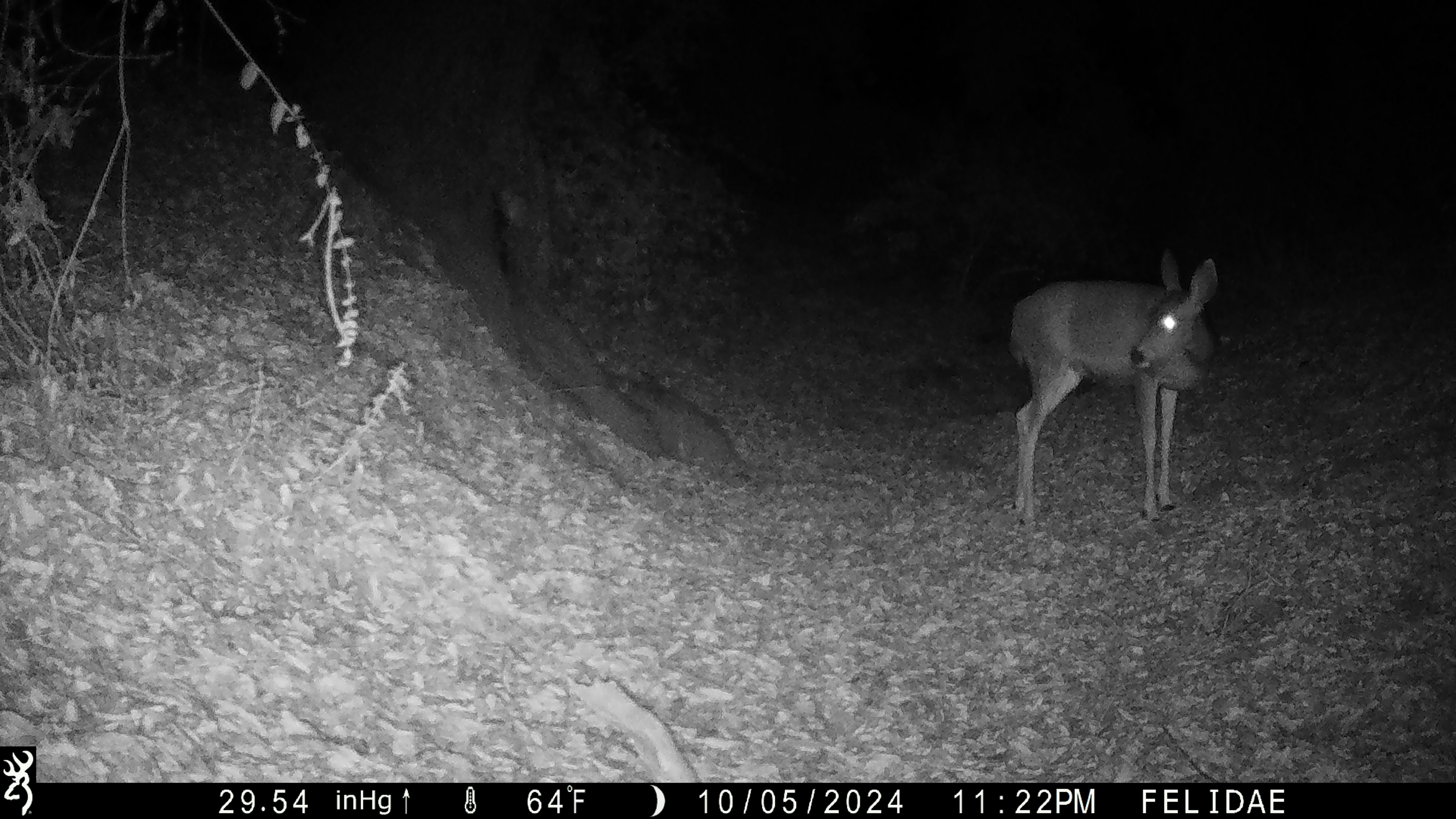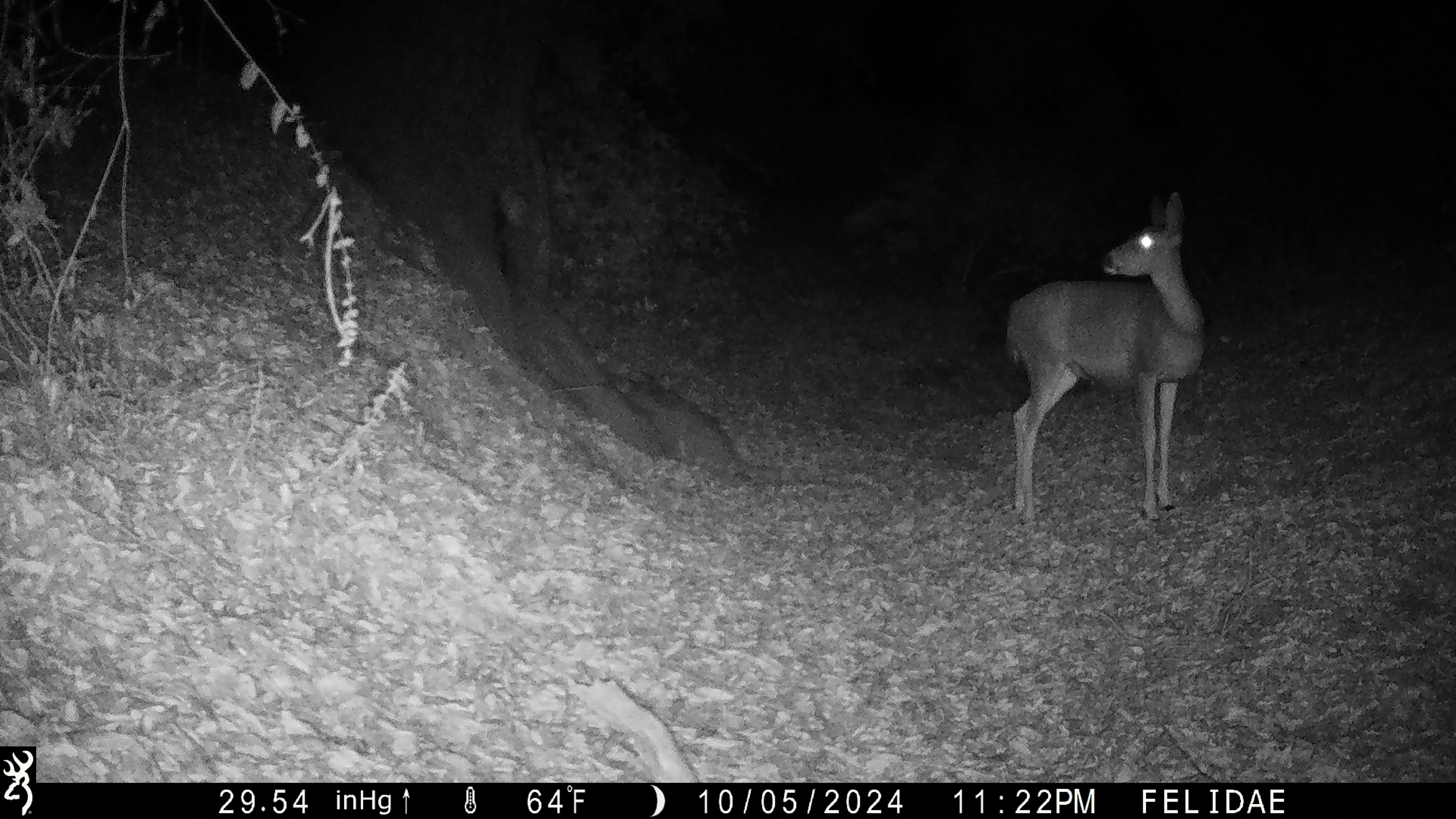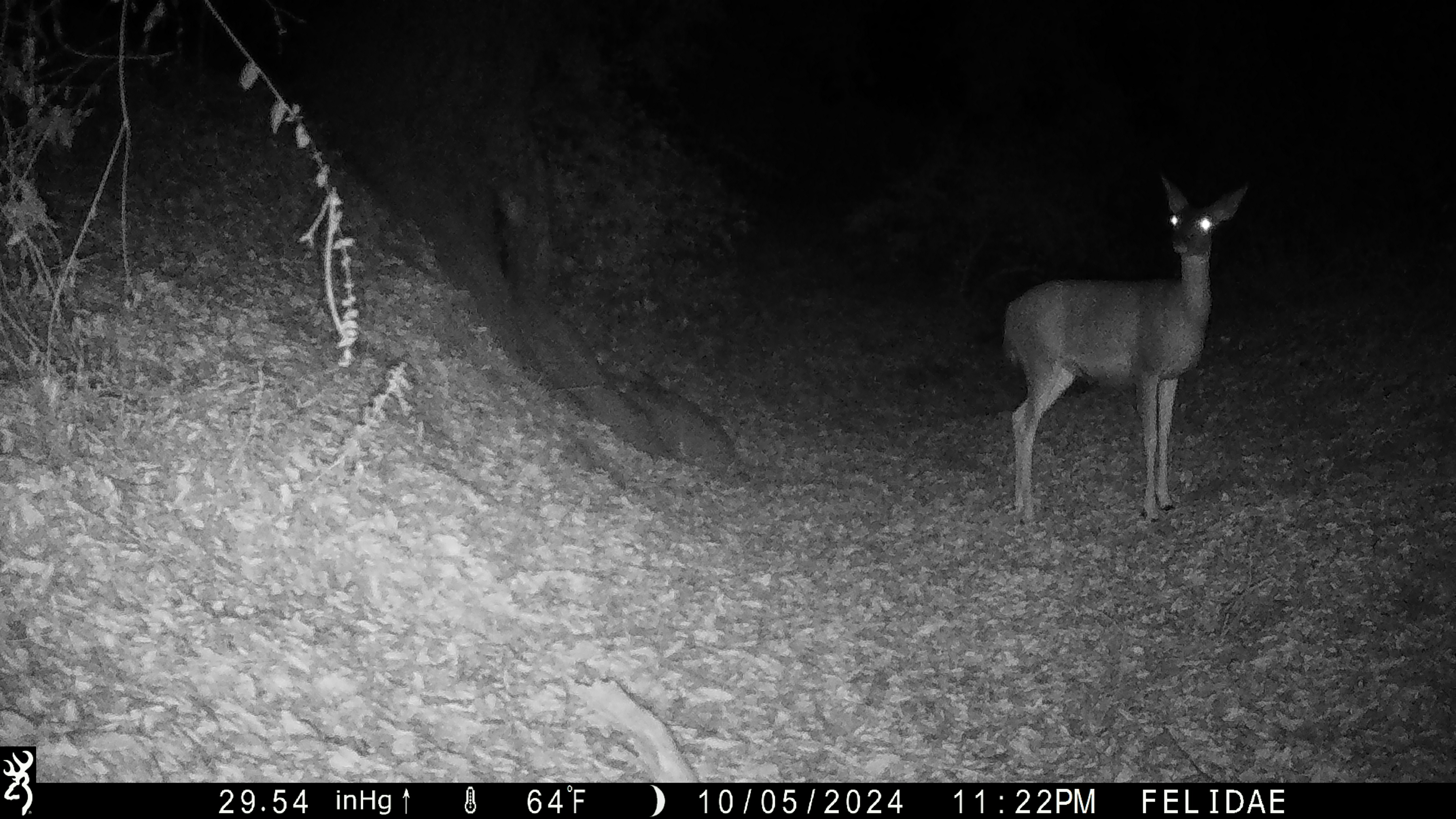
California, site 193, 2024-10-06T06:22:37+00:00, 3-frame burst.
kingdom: Animalia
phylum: Chordata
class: Mammalia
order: Artiodactyla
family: Cervidae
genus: Odocoileus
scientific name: Odocoileus hemionus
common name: mule deer